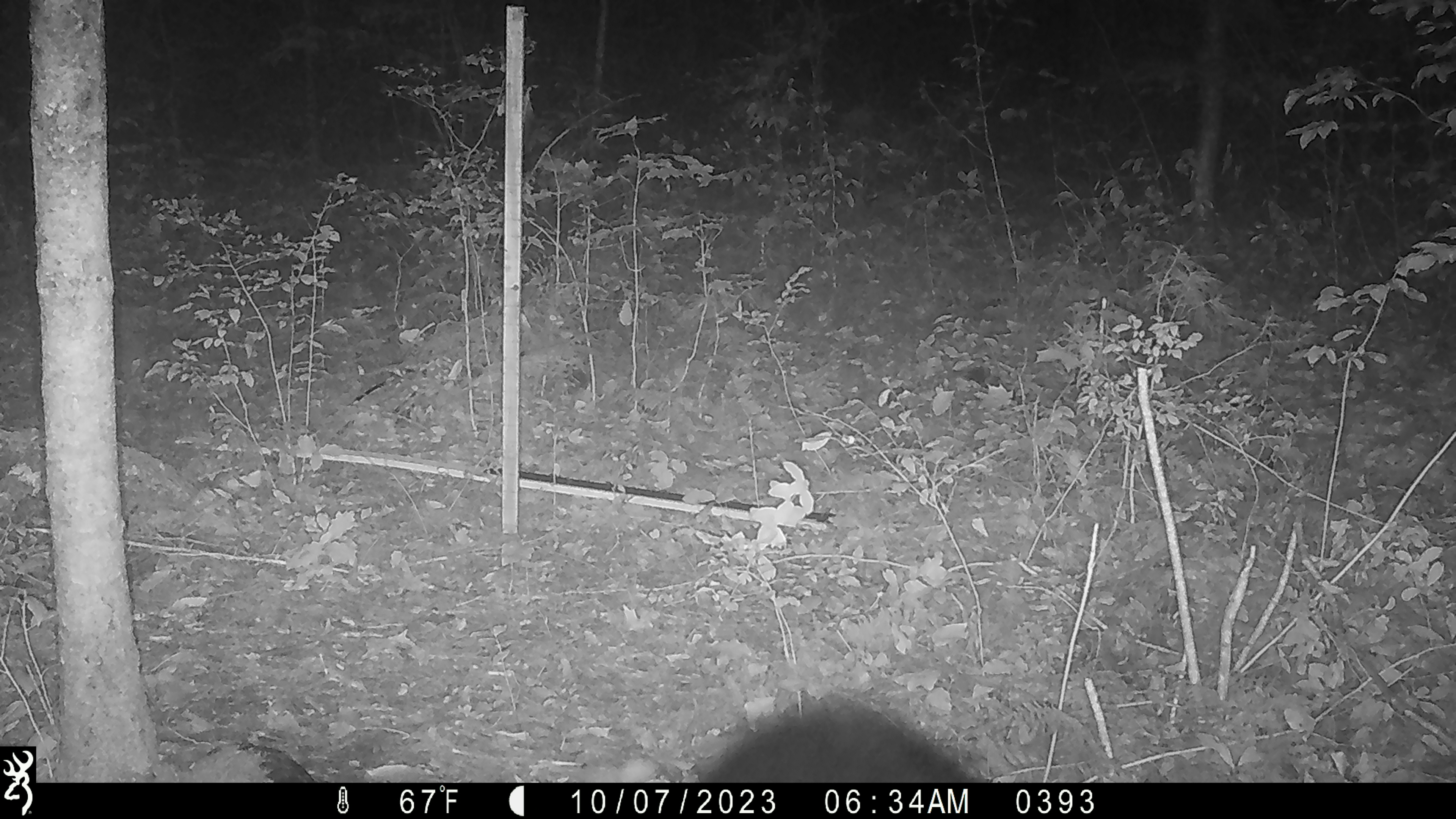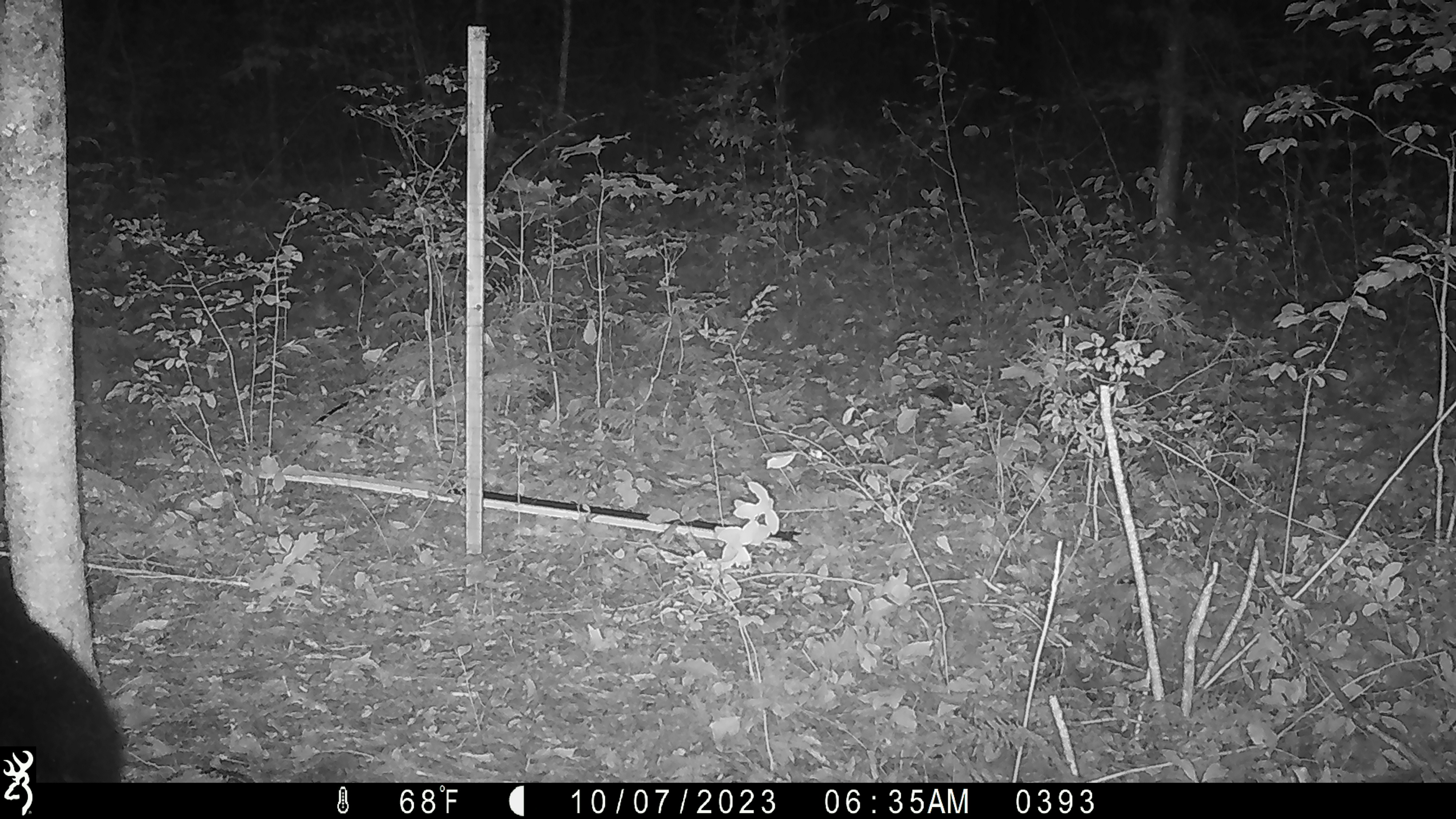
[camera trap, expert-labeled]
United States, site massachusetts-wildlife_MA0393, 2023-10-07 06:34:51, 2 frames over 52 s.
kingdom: Animalia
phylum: Chordata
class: Mammalia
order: Carnivora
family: Ursidae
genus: Ursus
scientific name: Ursus americanus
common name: black bear